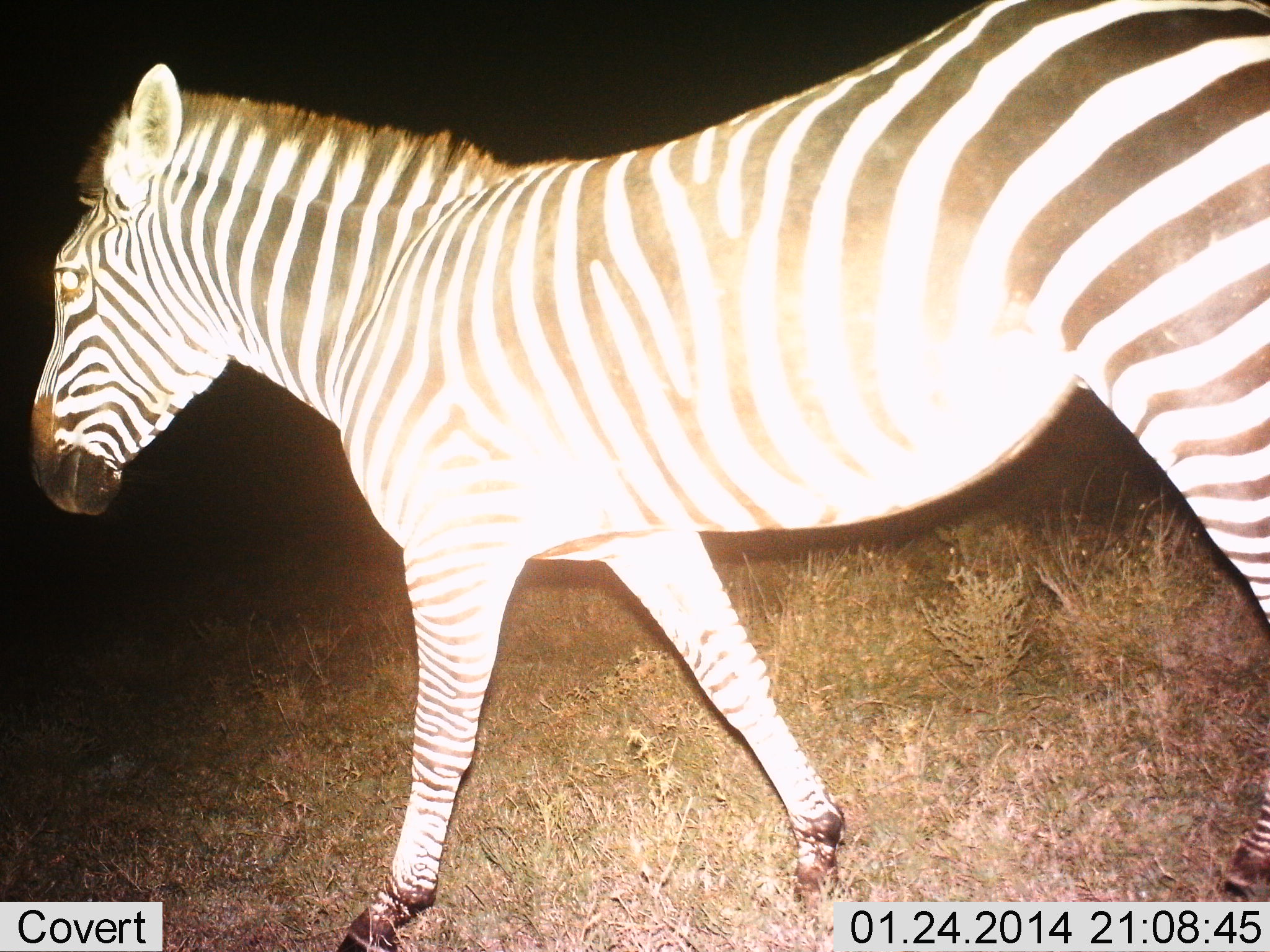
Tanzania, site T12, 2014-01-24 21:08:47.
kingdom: Animalia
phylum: Chordata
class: Mammalia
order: Perissodactyla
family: Equidae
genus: Equus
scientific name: Equus quagga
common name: plains zebra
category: zebra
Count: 1.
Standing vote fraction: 20%.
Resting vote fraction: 0%.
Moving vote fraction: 100%.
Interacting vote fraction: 0%.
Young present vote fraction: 0%.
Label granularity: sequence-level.